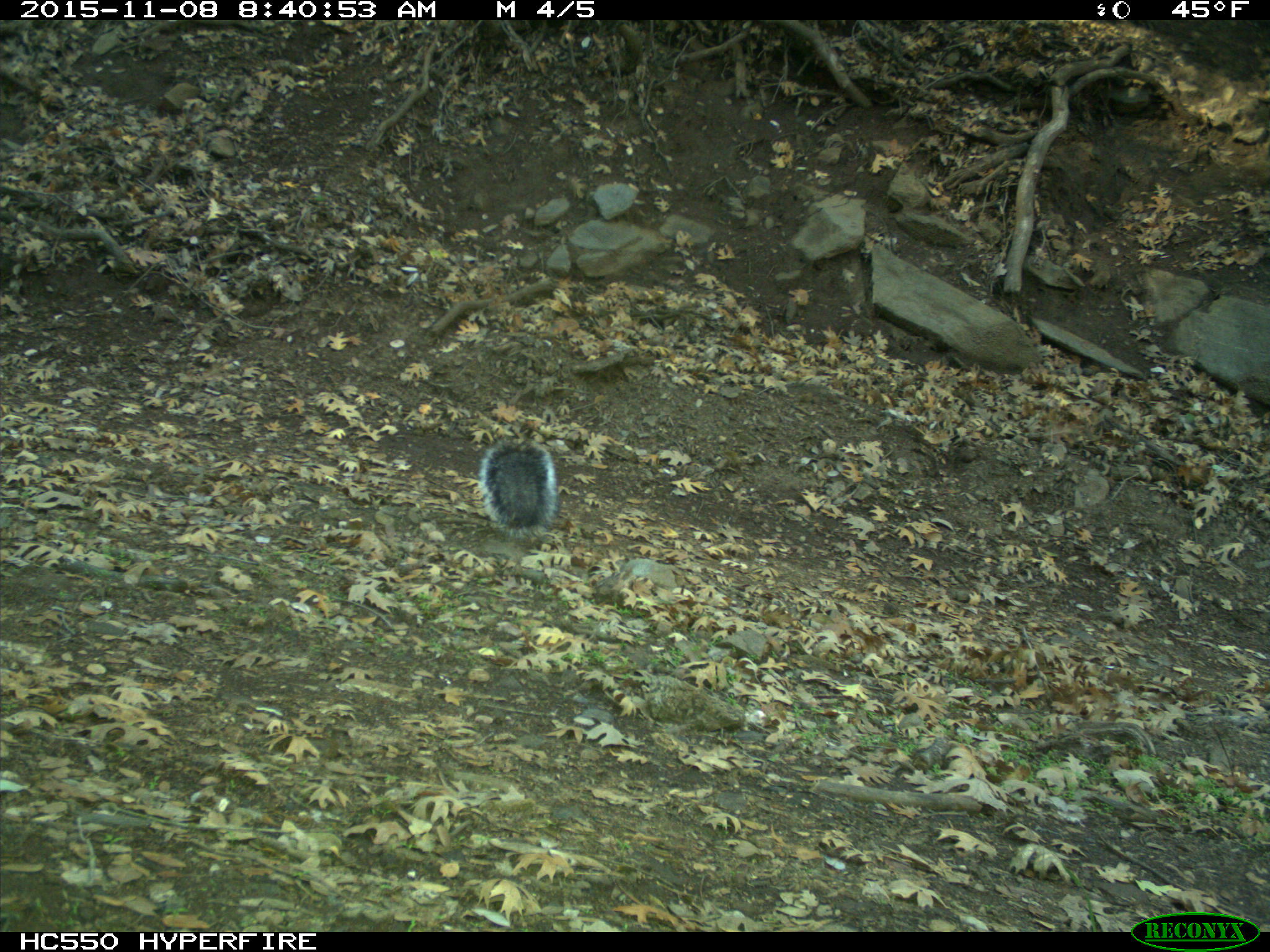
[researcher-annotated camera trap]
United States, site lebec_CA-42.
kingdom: Animalia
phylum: Chordata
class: Mammalia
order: Rodentia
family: Sciuridae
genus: Sciurus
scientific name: Sciurus carolinensis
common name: eastern gray squirrel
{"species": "Sciurus carolinensis (eastern gray squirrel)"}